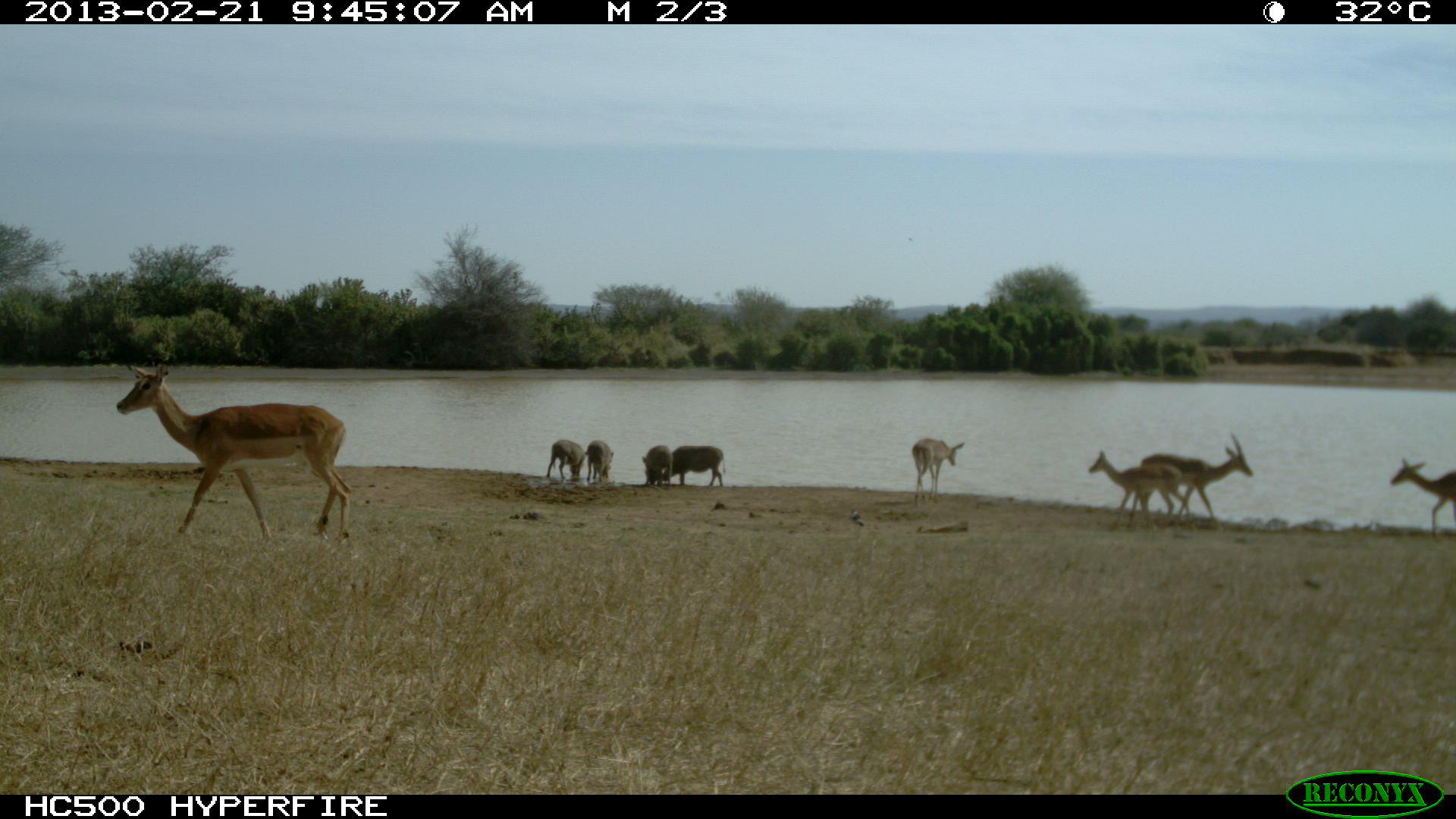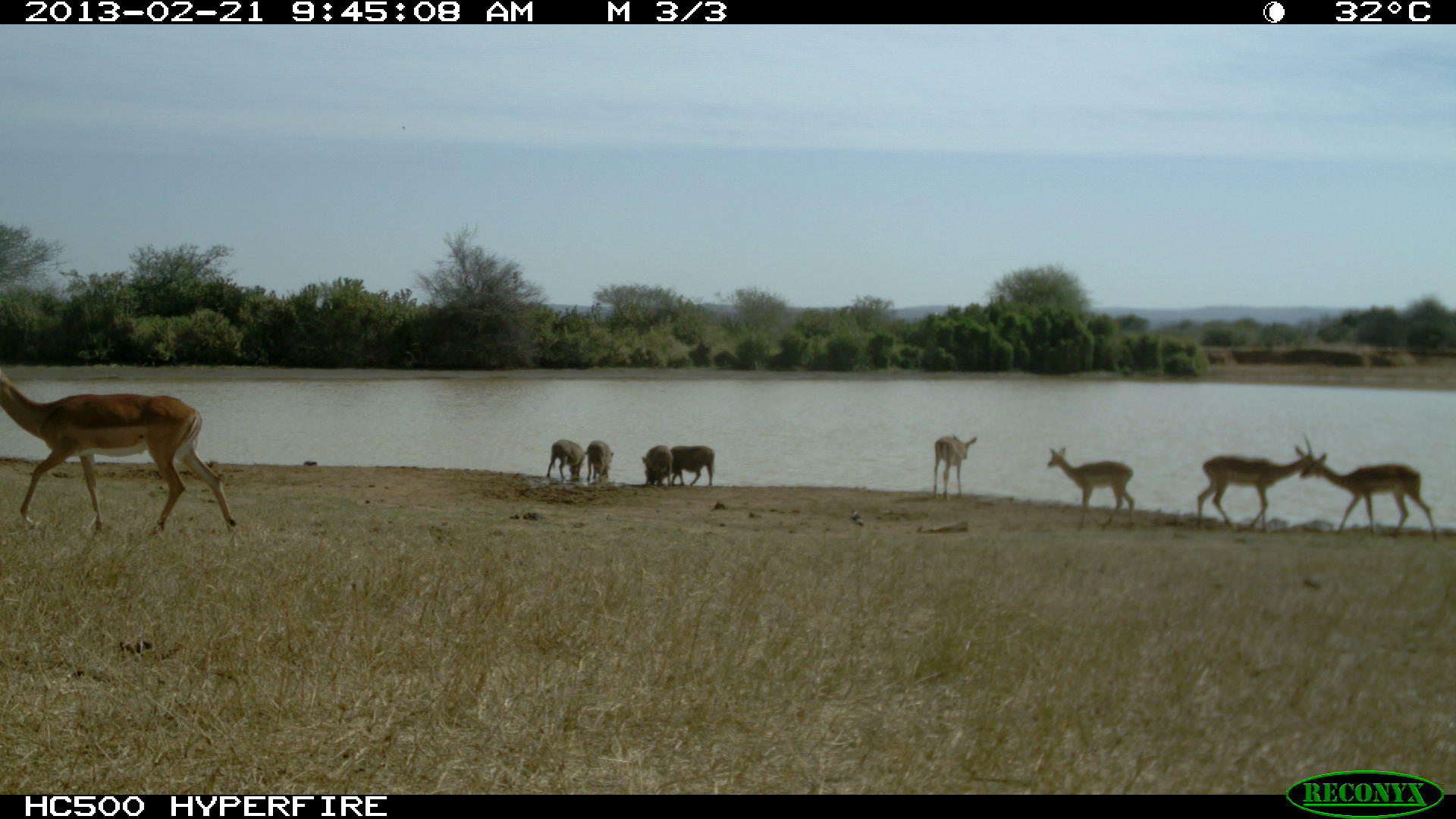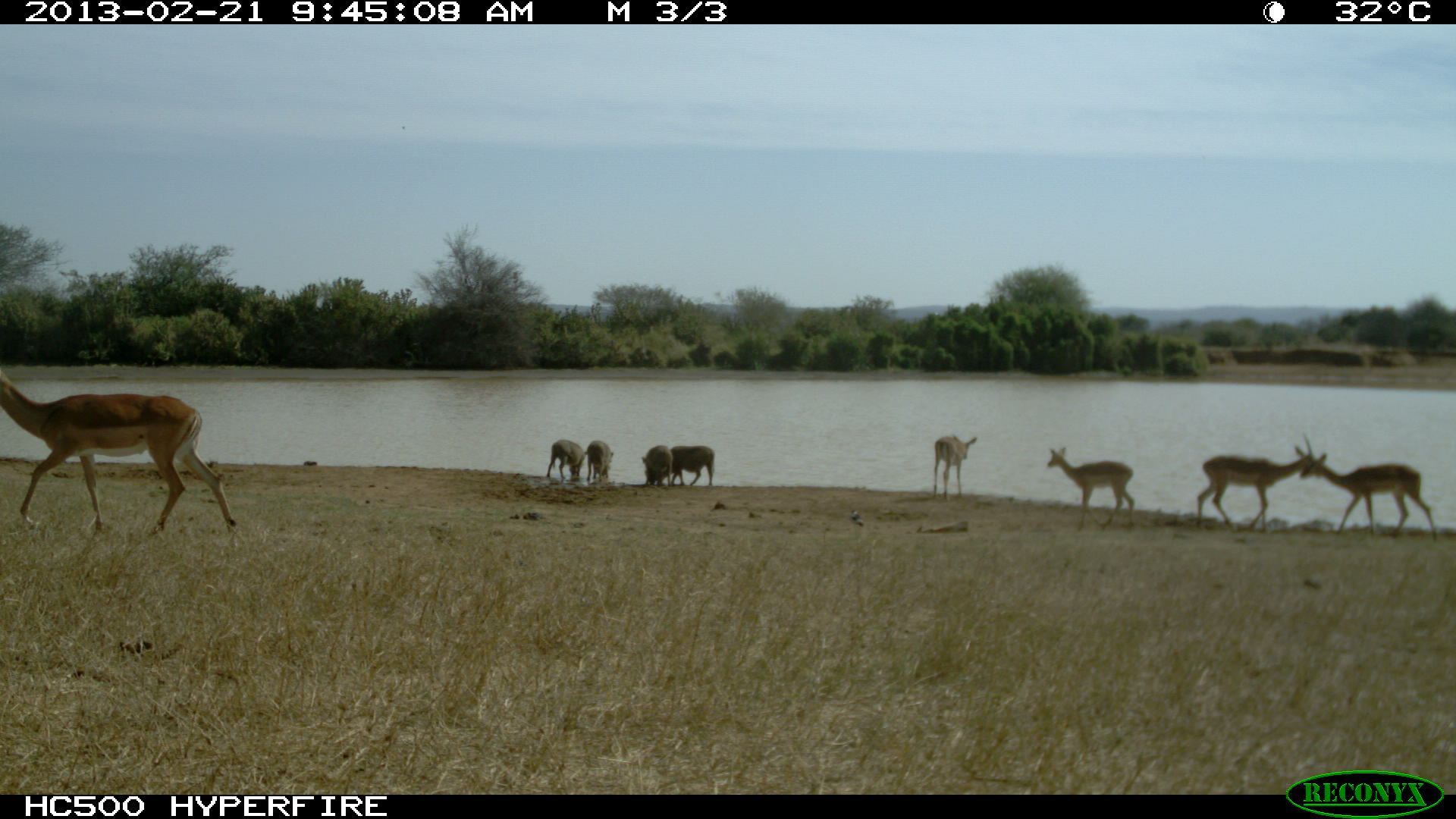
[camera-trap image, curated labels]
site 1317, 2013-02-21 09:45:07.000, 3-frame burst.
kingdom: Animalia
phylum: Chordata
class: Mammalia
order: Artiodactyla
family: Suidae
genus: Phacochoerus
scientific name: Phacochoerus africanus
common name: common warthog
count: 4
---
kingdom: Animalia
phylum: Chordata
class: Mammalia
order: Artiodactyla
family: Bovidae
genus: Aepyceros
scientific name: Aepyceros melampus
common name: impala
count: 5